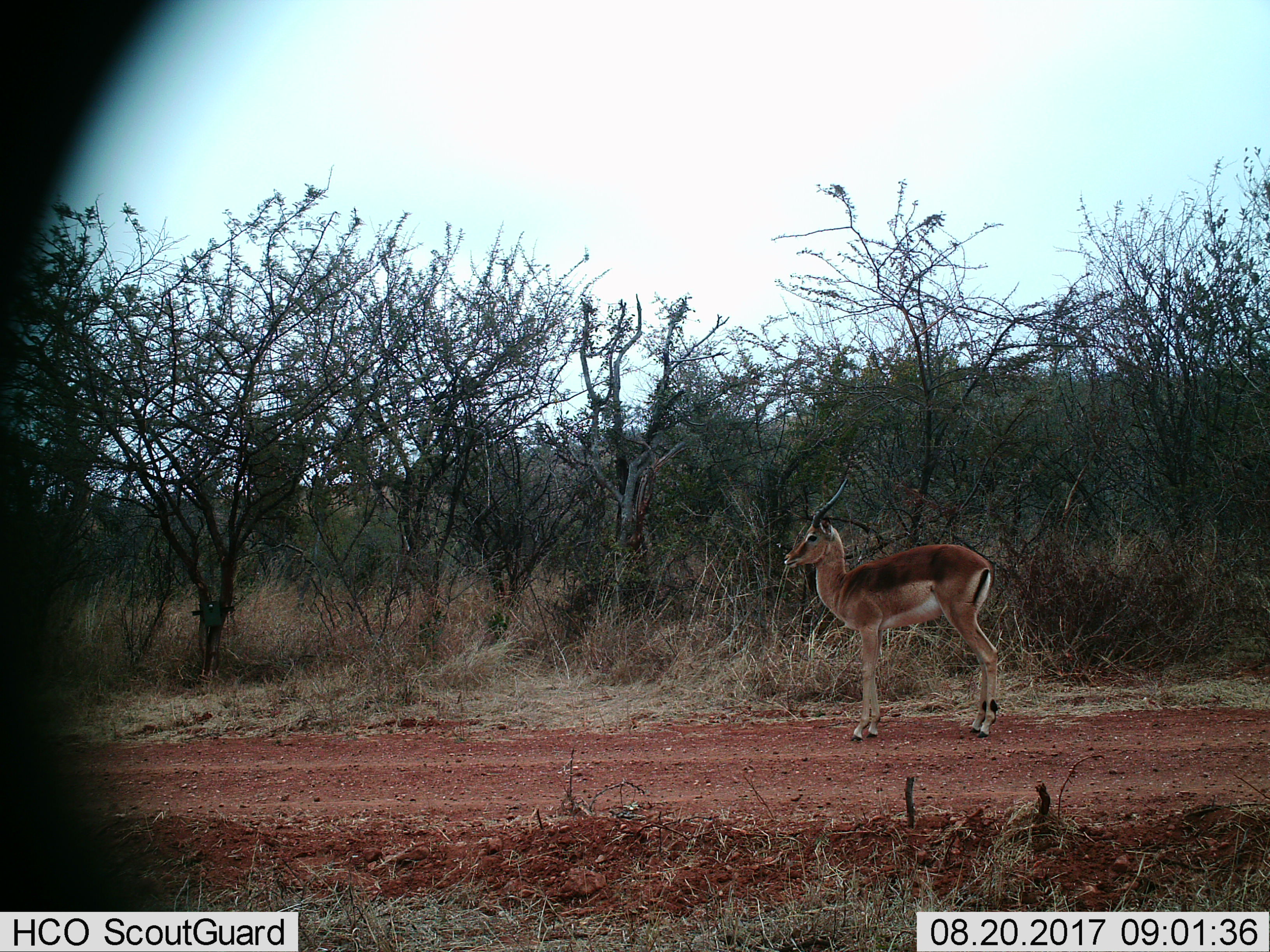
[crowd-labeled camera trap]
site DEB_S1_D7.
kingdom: Animalia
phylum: Chordata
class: Mammalia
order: Artiodactyla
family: Bovidae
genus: Aepyceros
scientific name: Aepyceros melampus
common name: impala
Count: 1.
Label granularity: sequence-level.